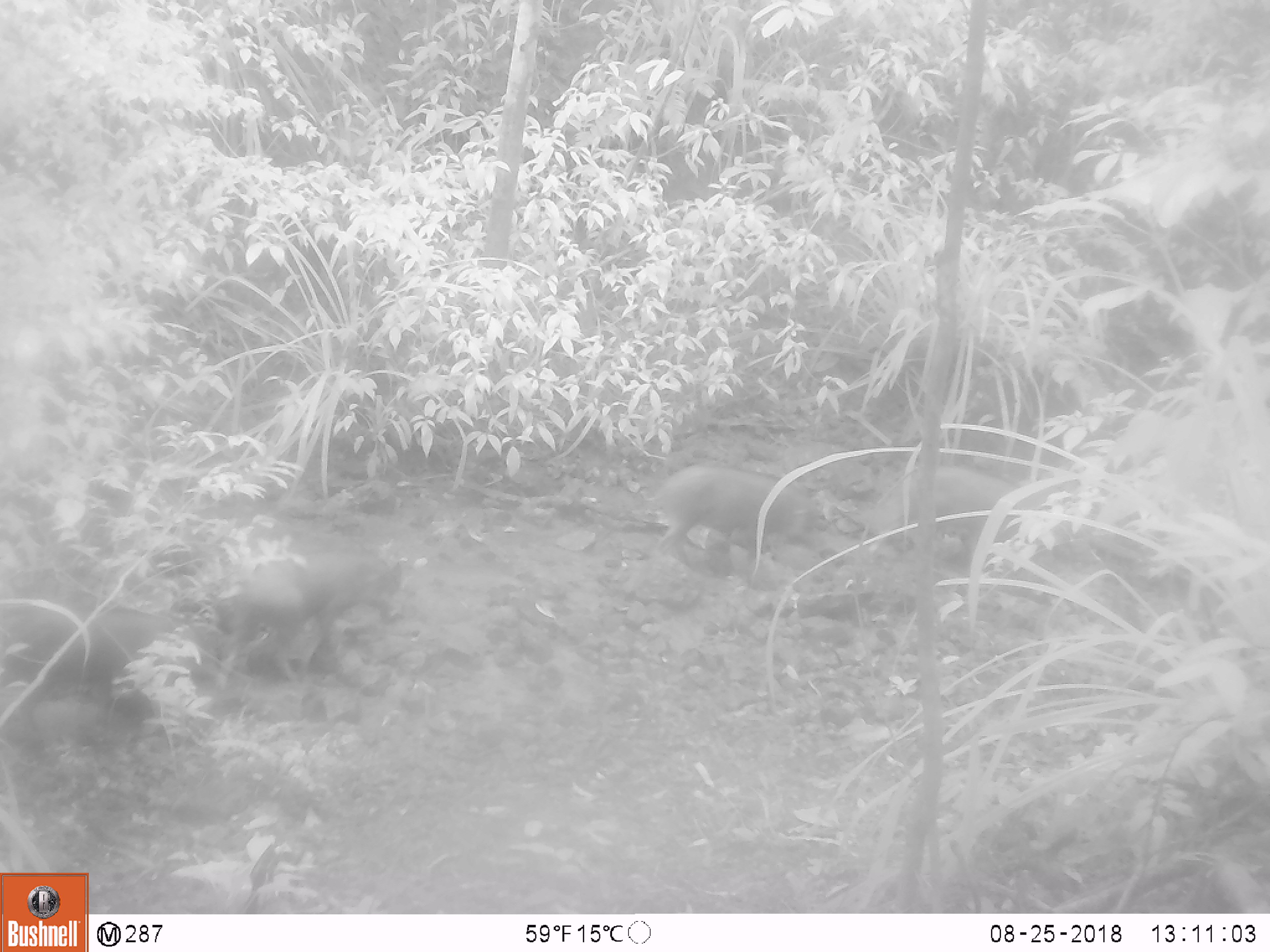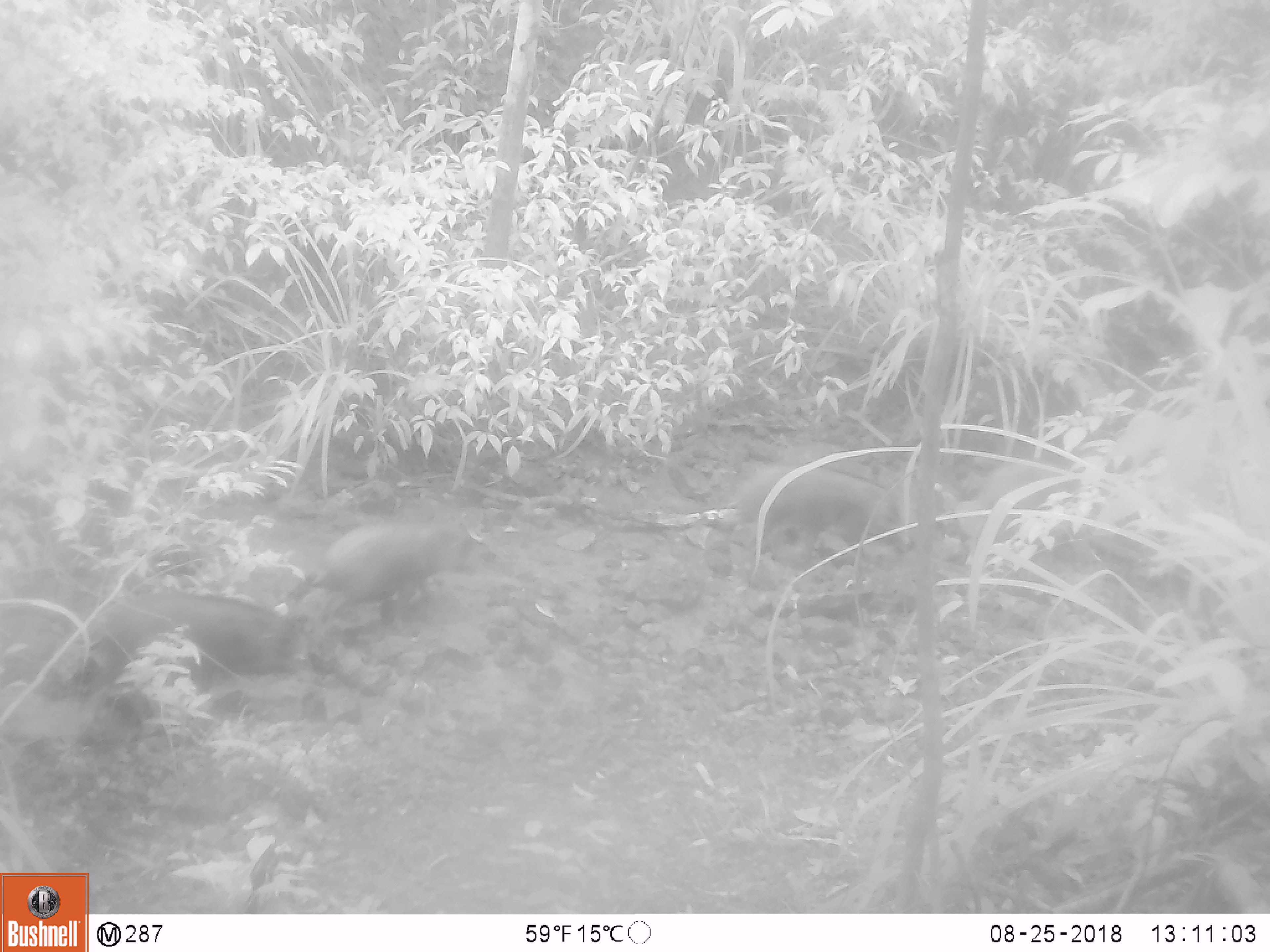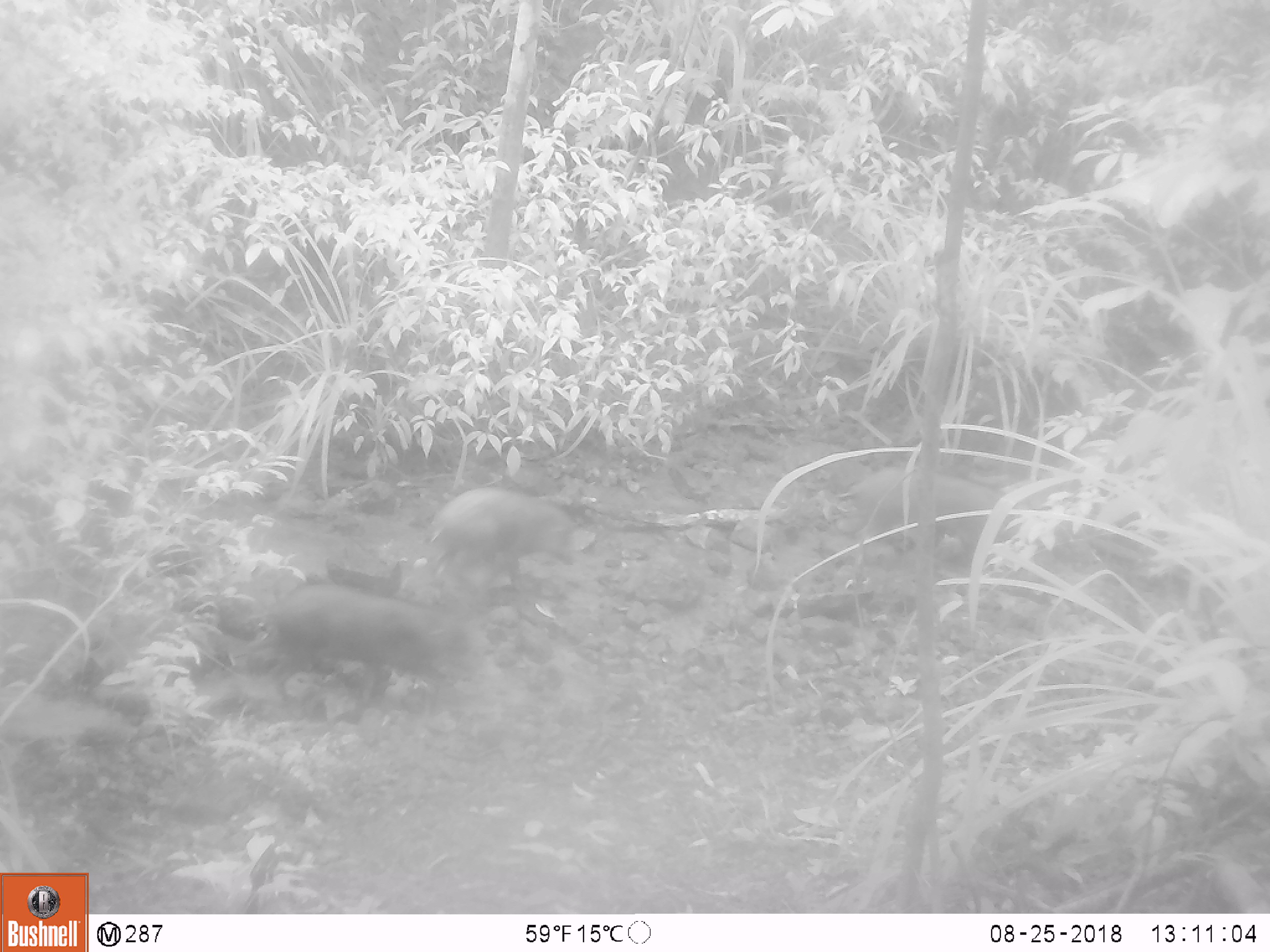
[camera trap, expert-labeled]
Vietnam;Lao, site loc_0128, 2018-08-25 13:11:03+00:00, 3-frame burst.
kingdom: Animalia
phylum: Chordata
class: Mammalia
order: Artiodactyla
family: Suidae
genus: Sus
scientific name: Sus scrofa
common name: eurasian wild pig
Eurasian wild pig (Sus scrofa). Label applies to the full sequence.